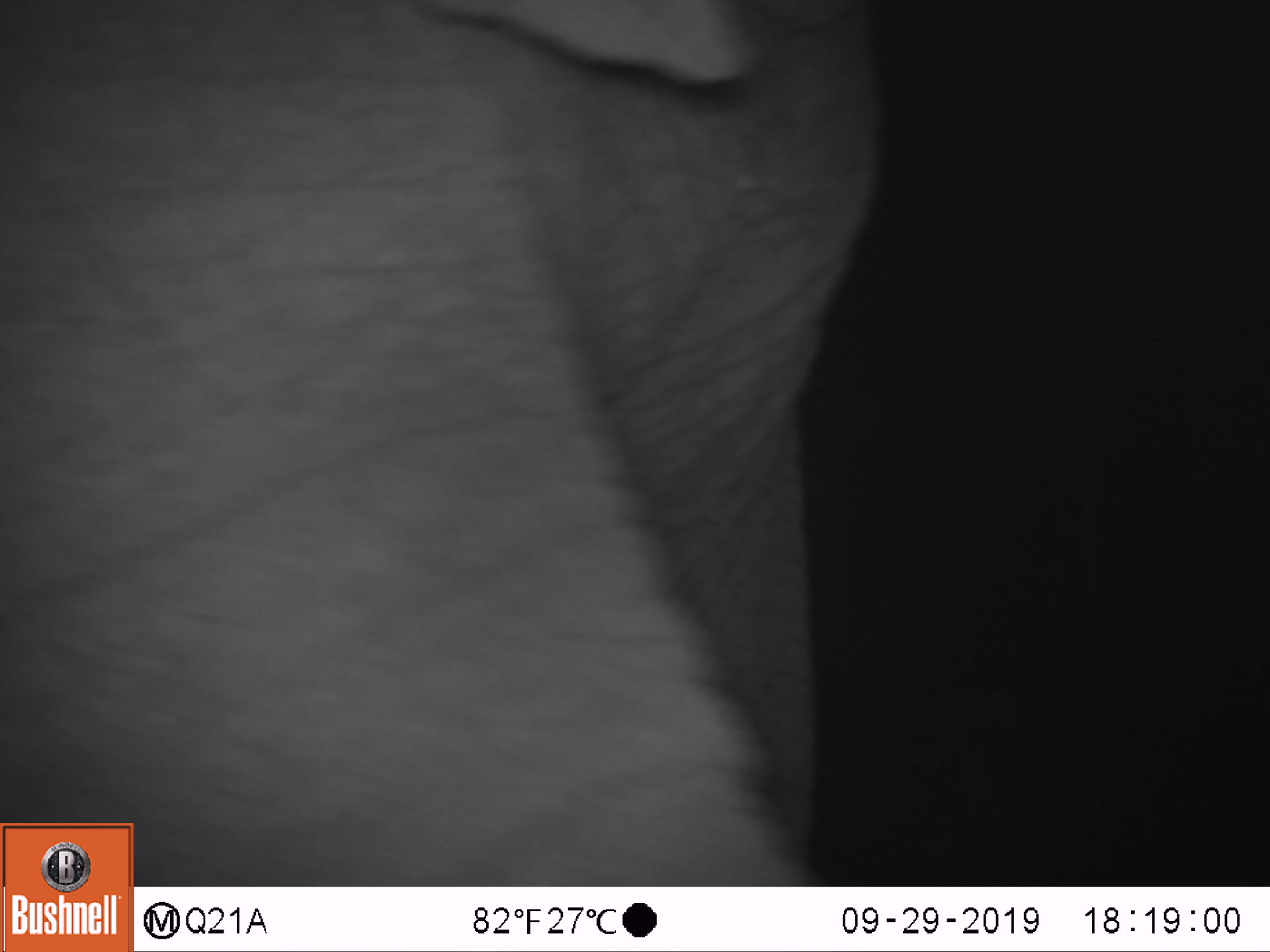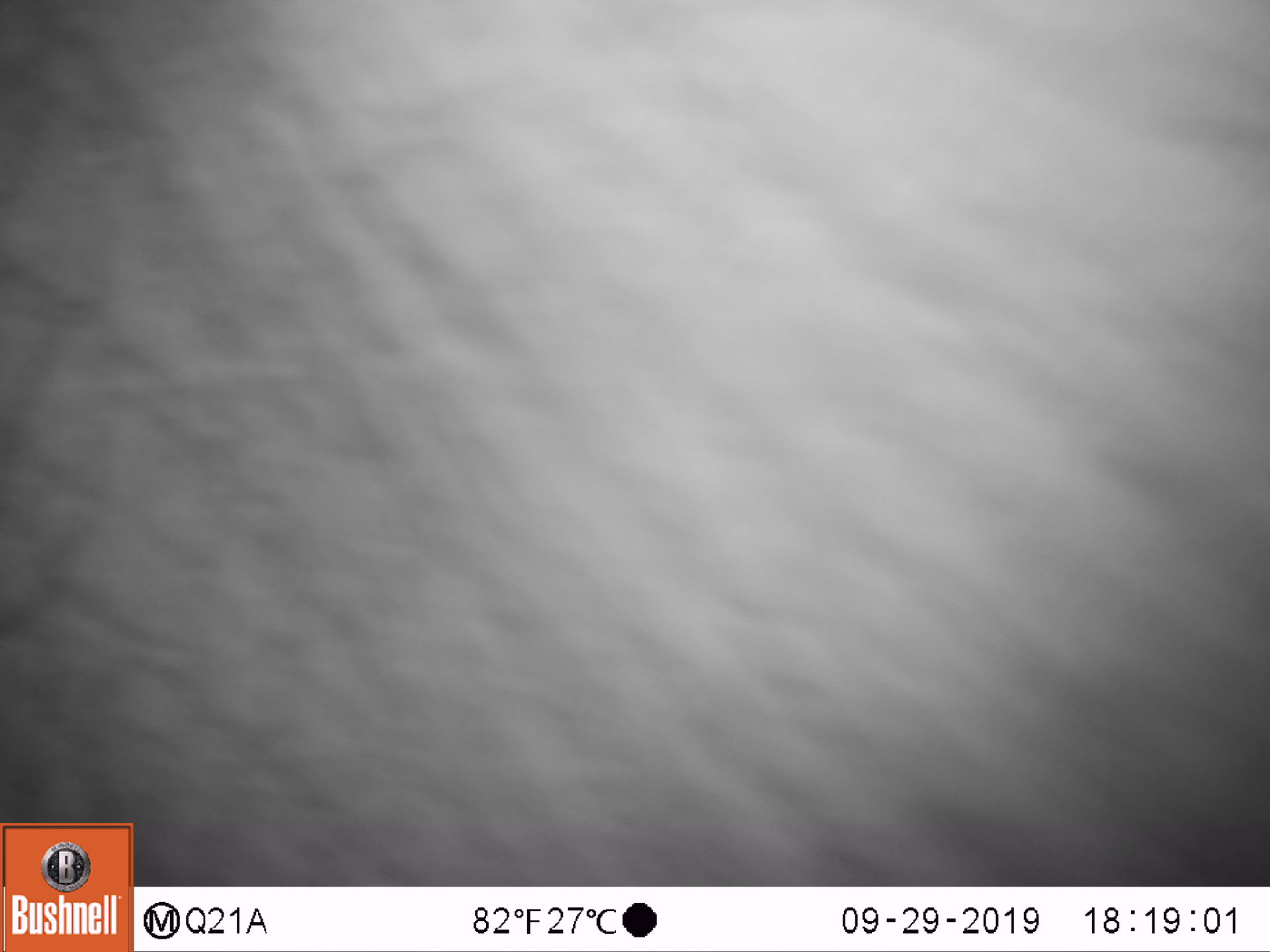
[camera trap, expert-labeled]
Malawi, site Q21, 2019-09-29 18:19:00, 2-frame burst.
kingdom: Animalia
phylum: Chordata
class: Mammalia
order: Proboscidea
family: Elephantidae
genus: Loxodonta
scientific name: Loxodonta africana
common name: african savanna elephant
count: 1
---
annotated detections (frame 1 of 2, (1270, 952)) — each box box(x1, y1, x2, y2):
african savanna elephant: box(1, 1, 894, 819)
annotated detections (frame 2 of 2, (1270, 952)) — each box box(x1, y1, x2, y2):
african savanna elephant: box(0, 1, 1262, 821)